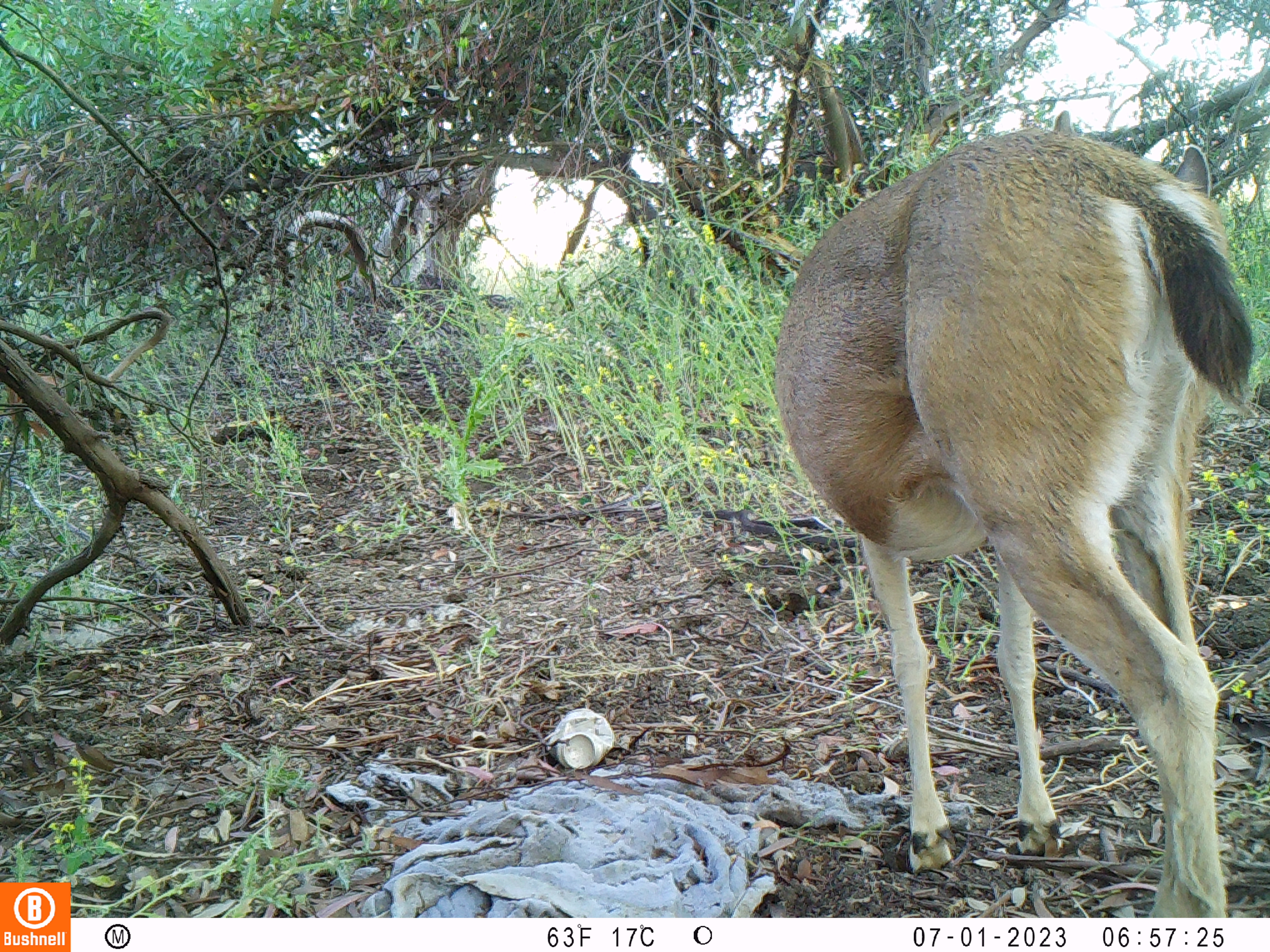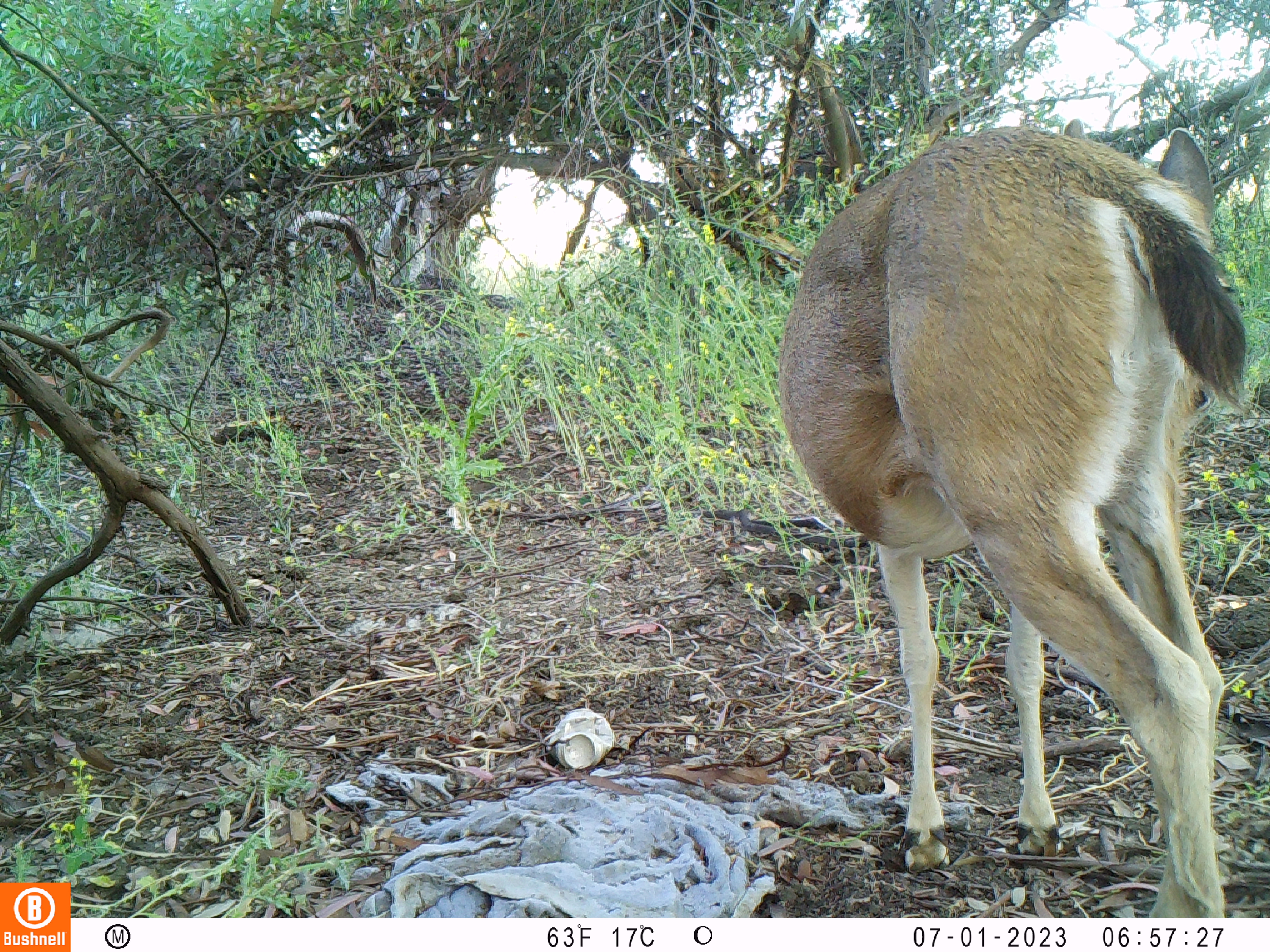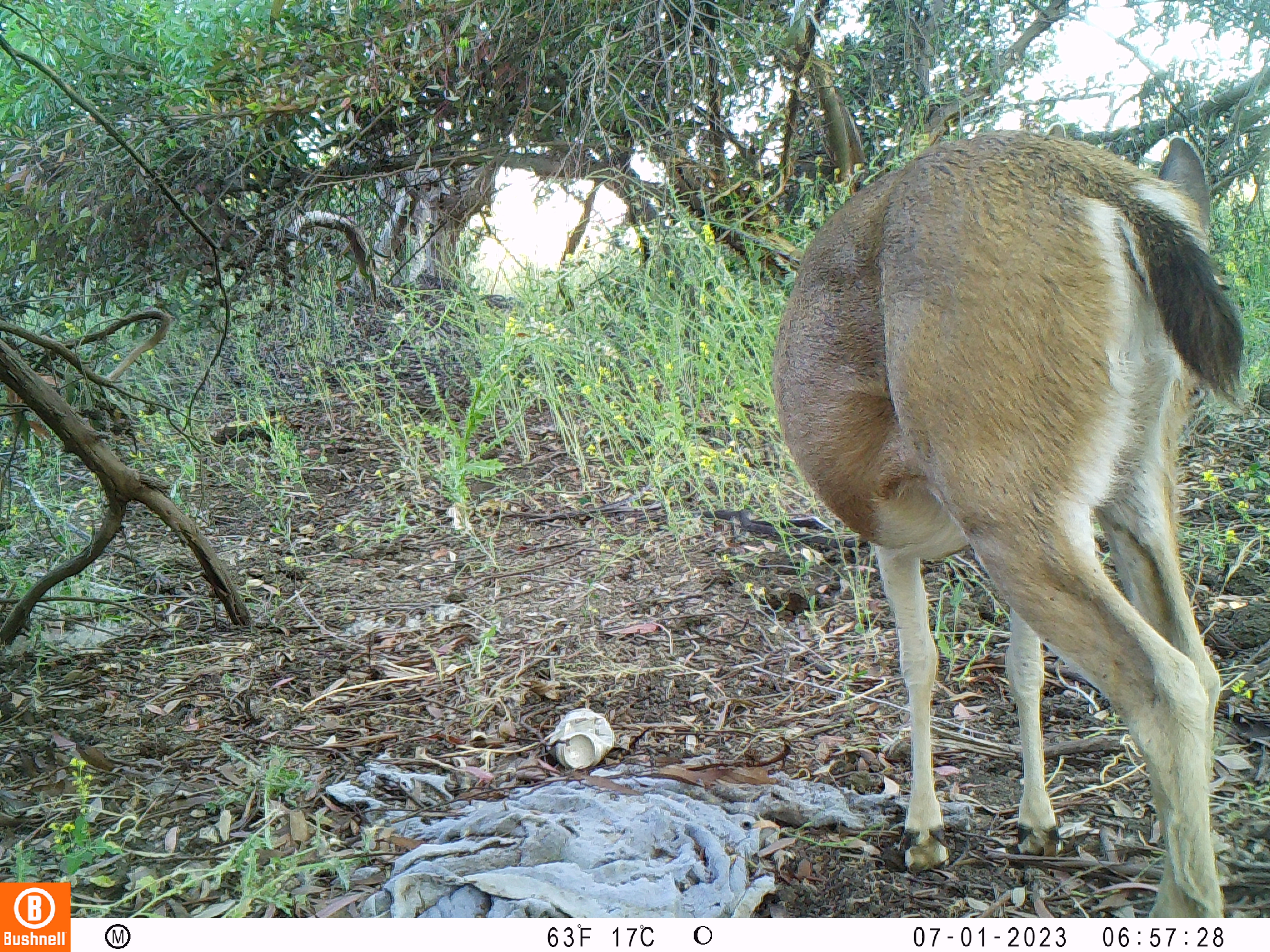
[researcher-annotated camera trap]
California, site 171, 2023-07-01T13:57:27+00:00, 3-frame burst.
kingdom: Animalia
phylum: Chordata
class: Mammalia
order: Artiodactyla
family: Cervidae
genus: Odocoileus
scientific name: Odocoileus hemionus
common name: mule deer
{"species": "mule deer (Odocoileus hemionus)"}